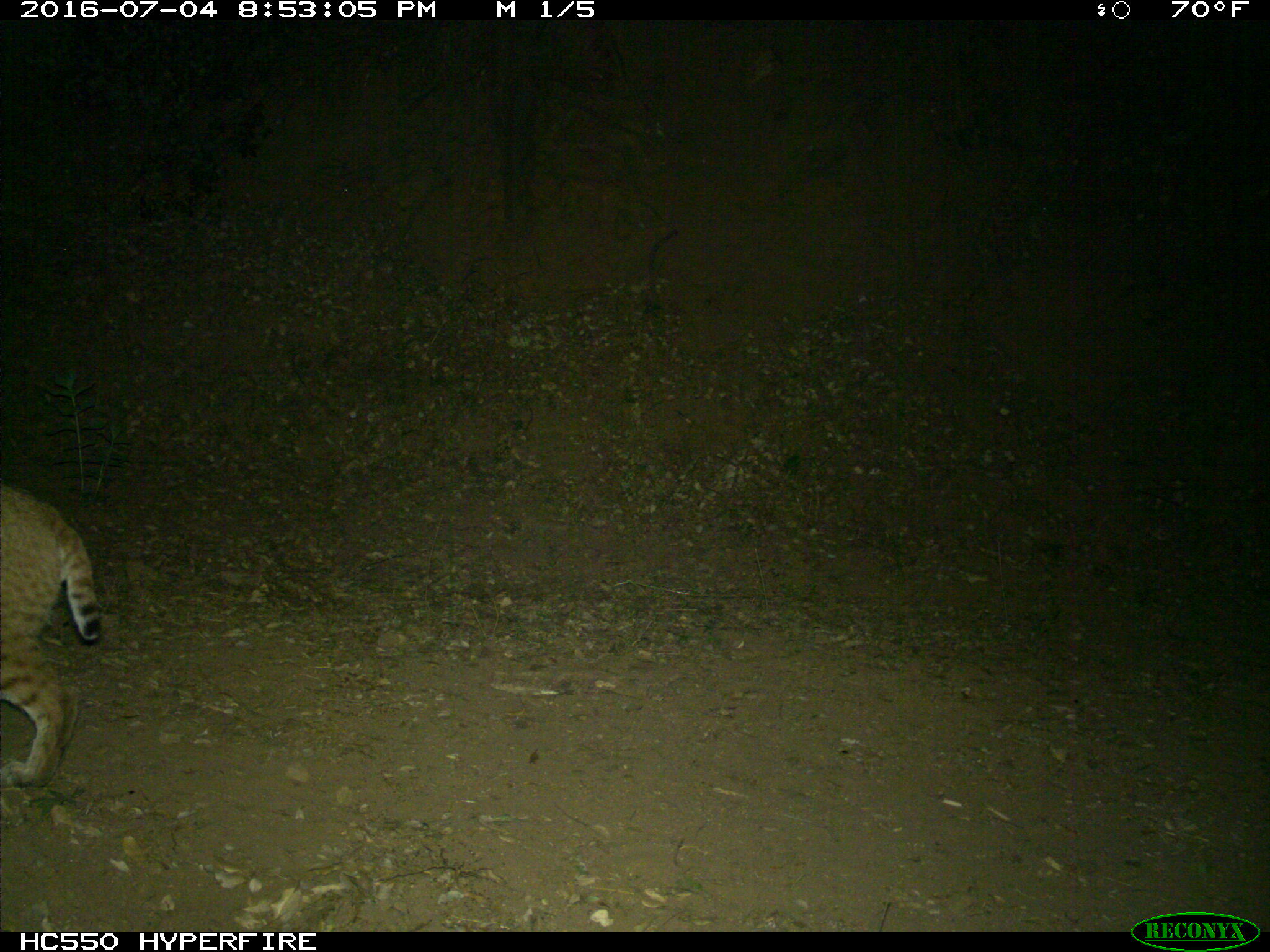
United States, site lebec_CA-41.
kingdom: Animalia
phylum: Chordata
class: Mammalia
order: Carnivora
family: Felidae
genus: Lynx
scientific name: Lynx rufus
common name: bobcat